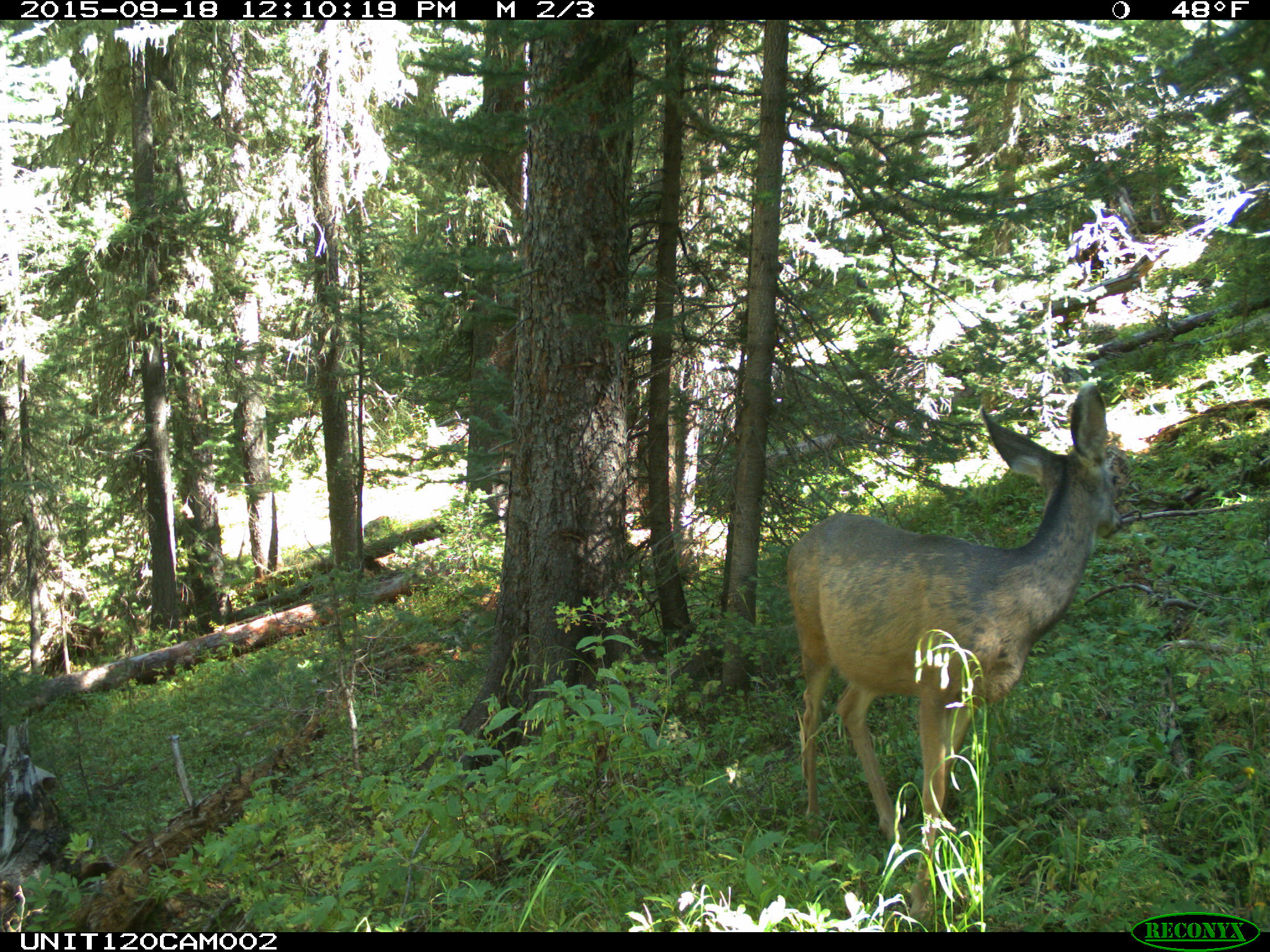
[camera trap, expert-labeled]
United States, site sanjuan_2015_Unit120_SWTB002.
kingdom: Animalia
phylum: Chordata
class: Mammalia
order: Artiodactyla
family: Cervidae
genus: Odocoileus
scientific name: Odocoileus hemionus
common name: mule deer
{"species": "Odocoileus hemionus (mule deer)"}